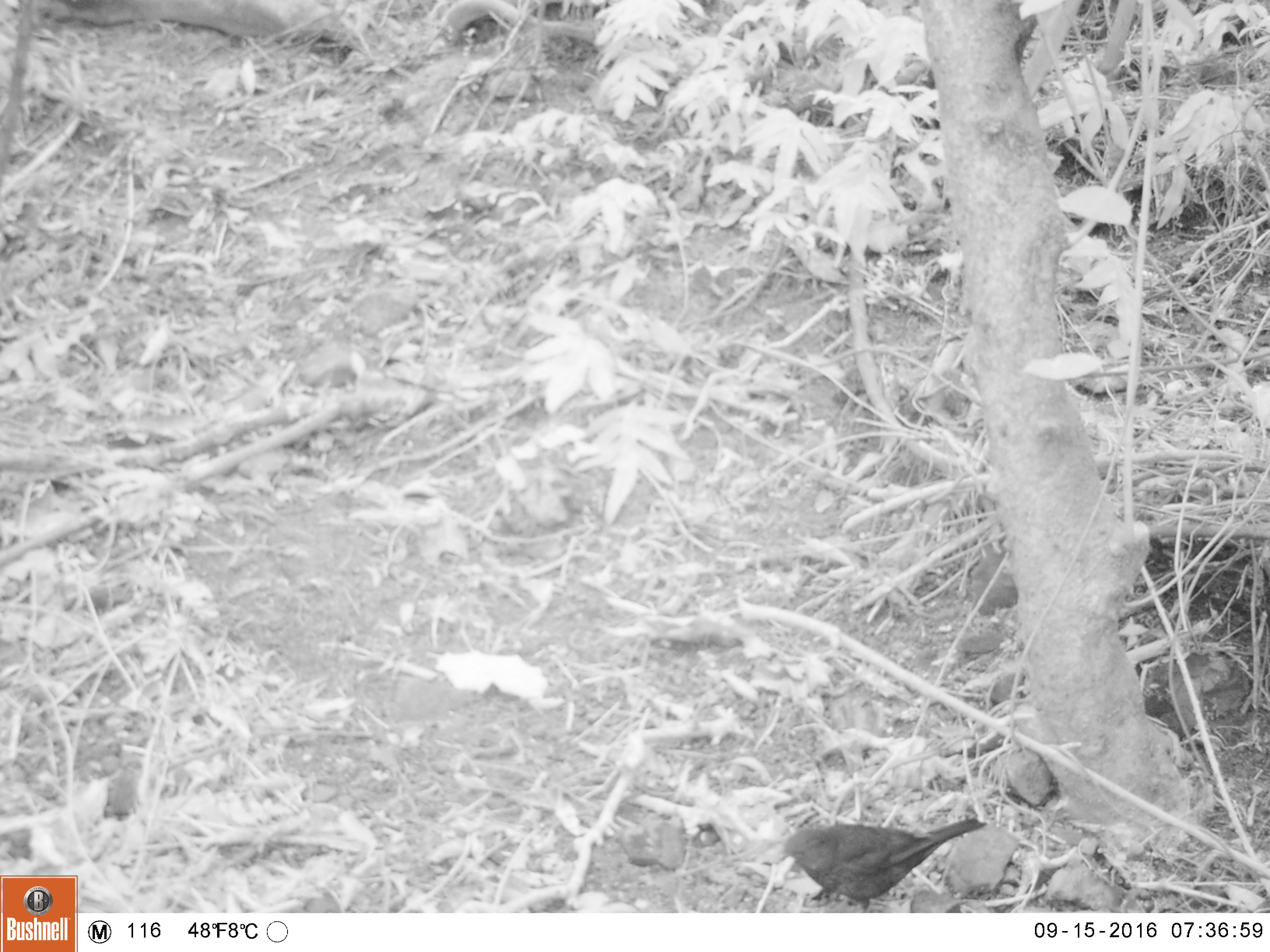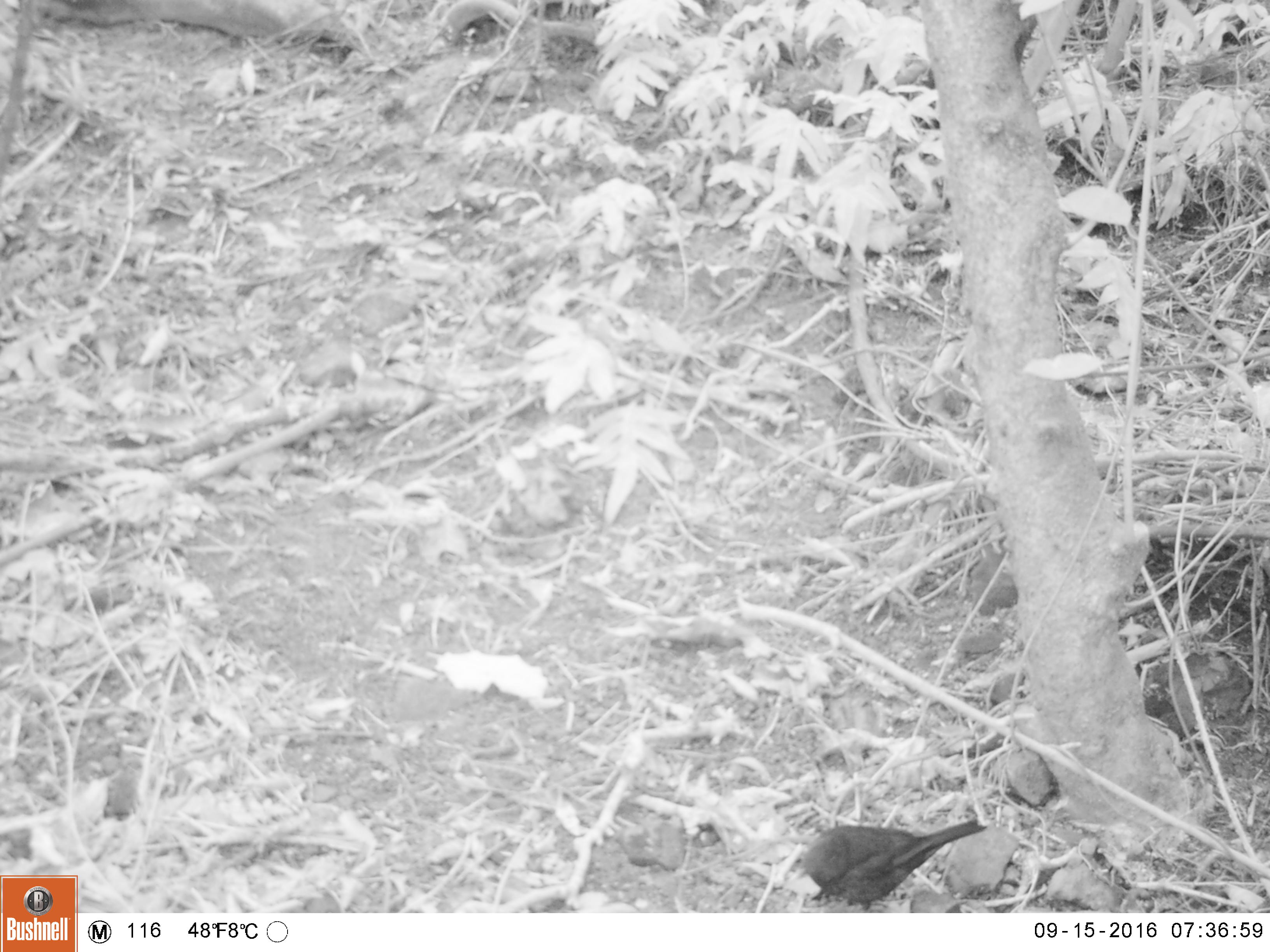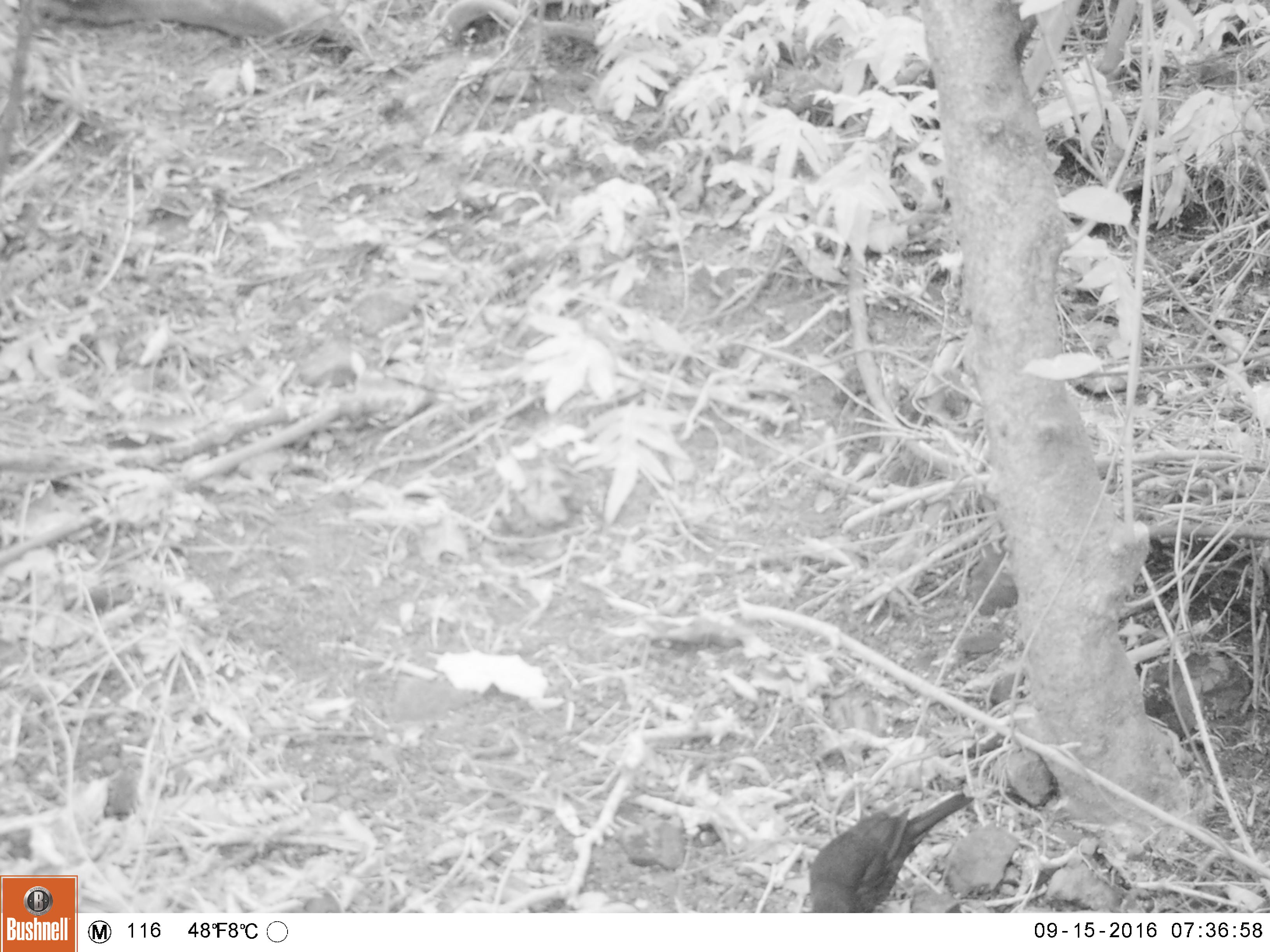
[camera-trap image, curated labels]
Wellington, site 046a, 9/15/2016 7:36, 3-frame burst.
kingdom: Animalia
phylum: Chordata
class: Aves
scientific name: Aves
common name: bird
Bird (Aves).